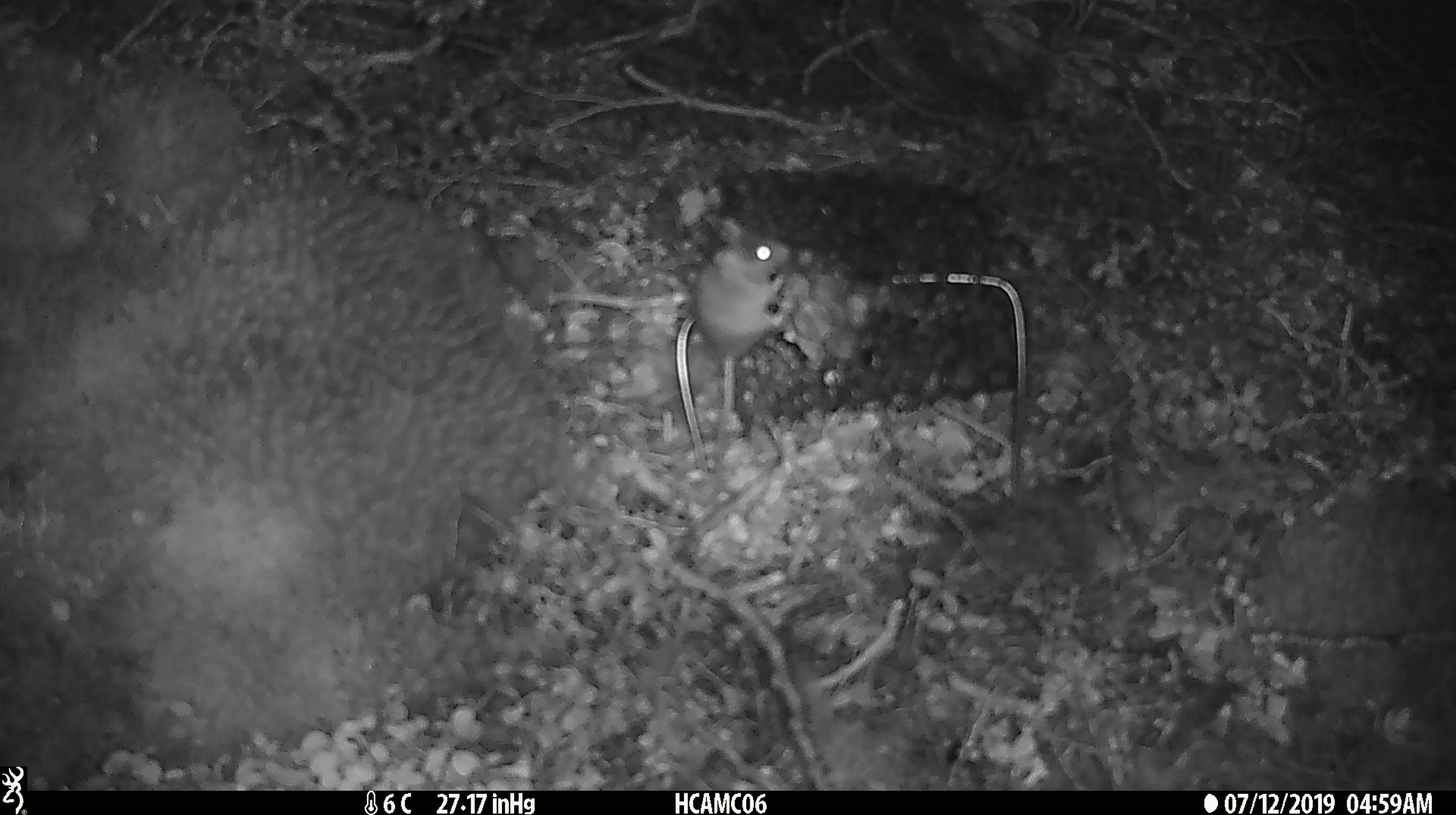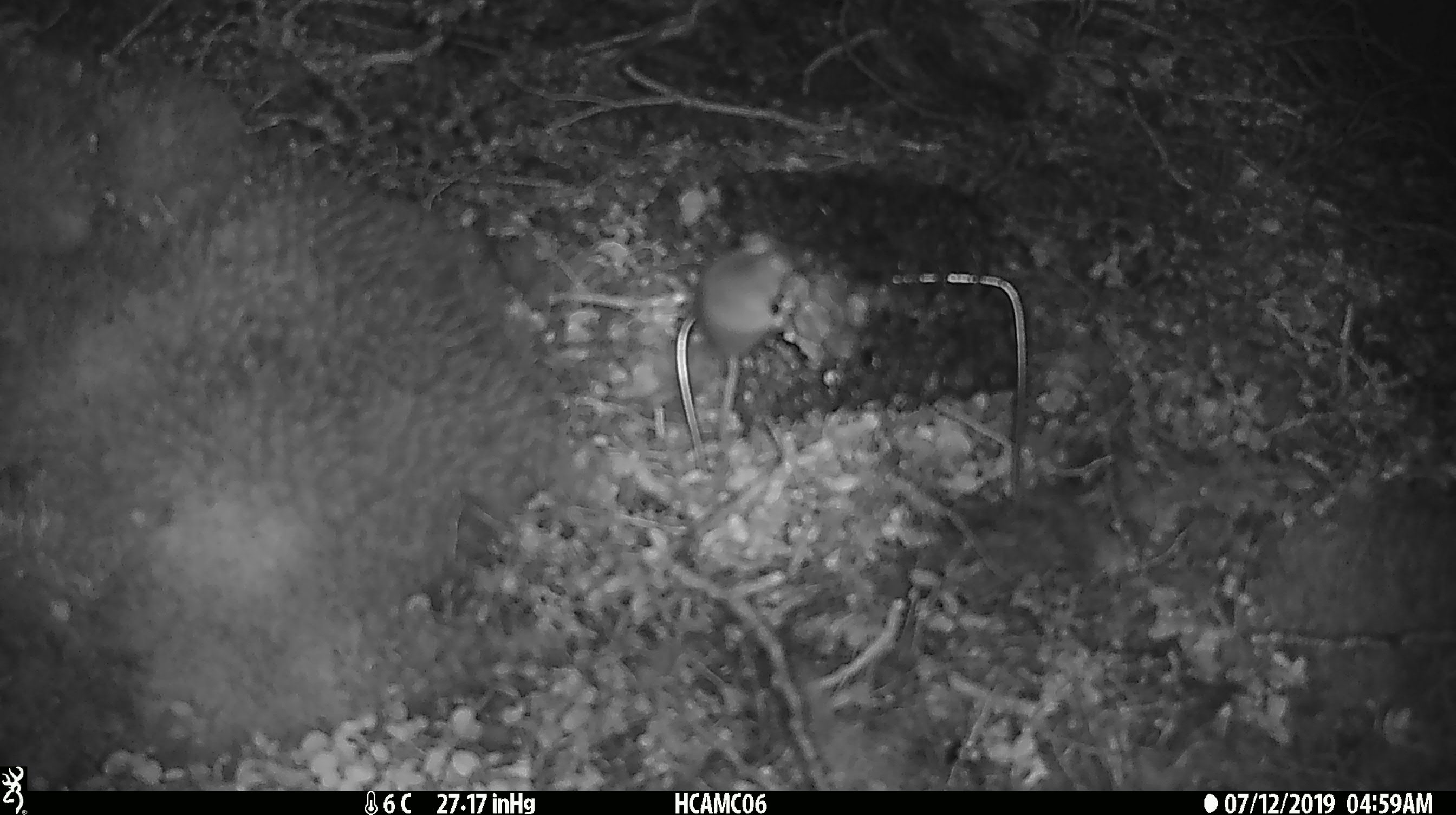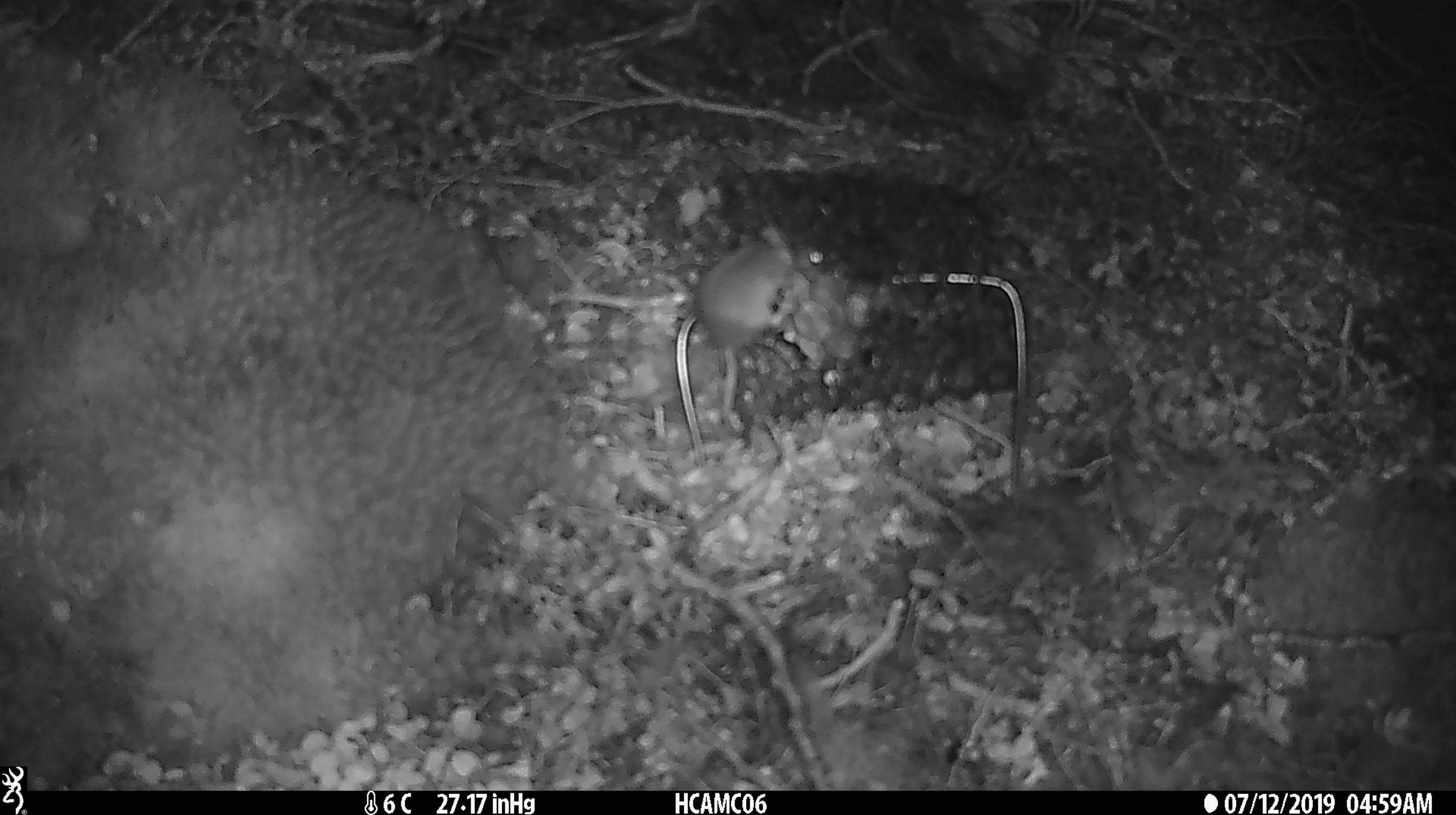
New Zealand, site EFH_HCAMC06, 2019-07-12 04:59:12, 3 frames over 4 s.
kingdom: Animalia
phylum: Chordata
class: Mammalia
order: Rodentia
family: Muridae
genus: Mus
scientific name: Mus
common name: mouse